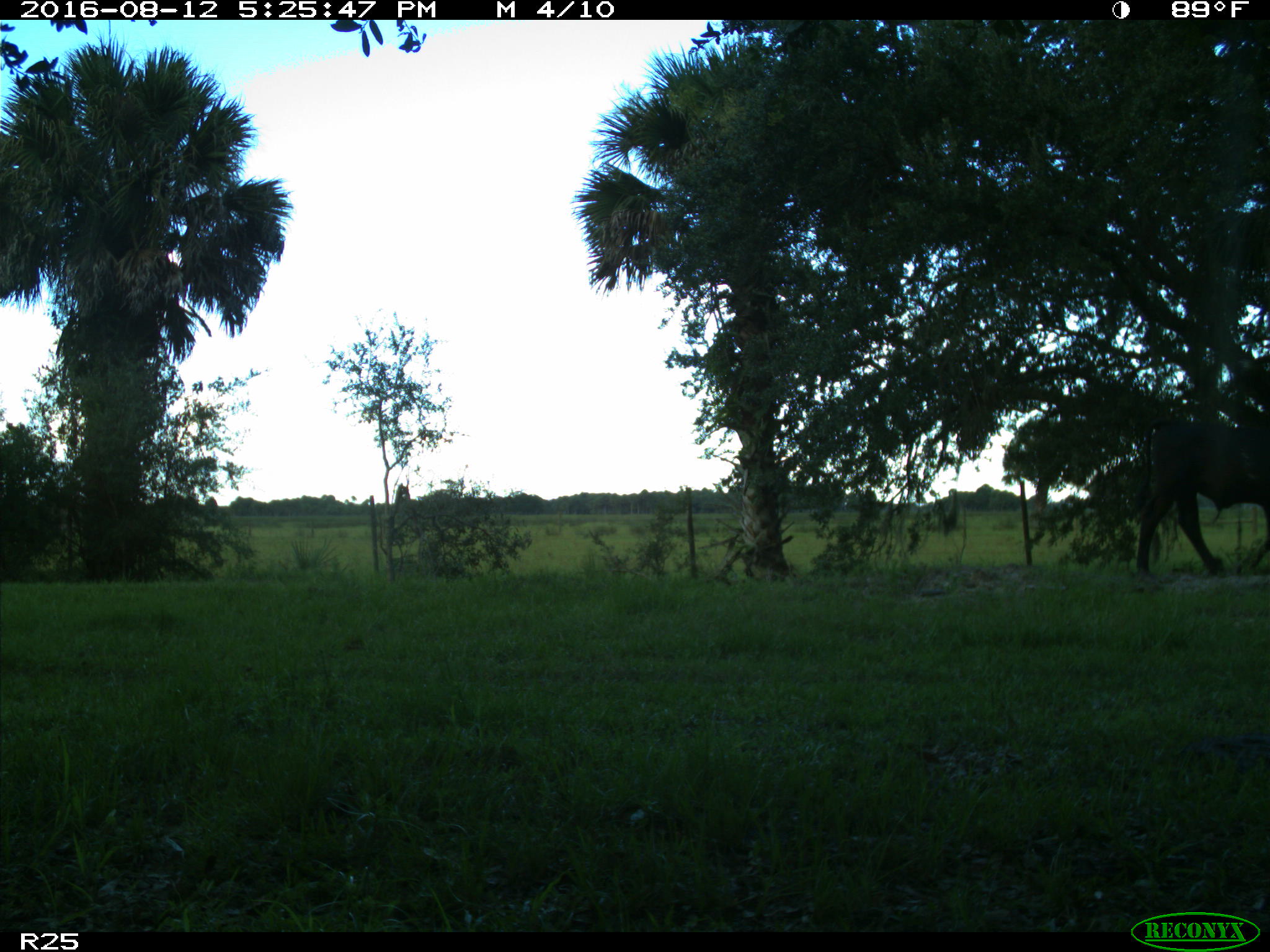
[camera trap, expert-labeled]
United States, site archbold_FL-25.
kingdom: Animalia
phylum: Chordata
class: Mammalia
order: Artiodactyla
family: Bovidae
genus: Bos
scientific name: Bos taurus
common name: domestic cow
Bos taurus (domestic cow).